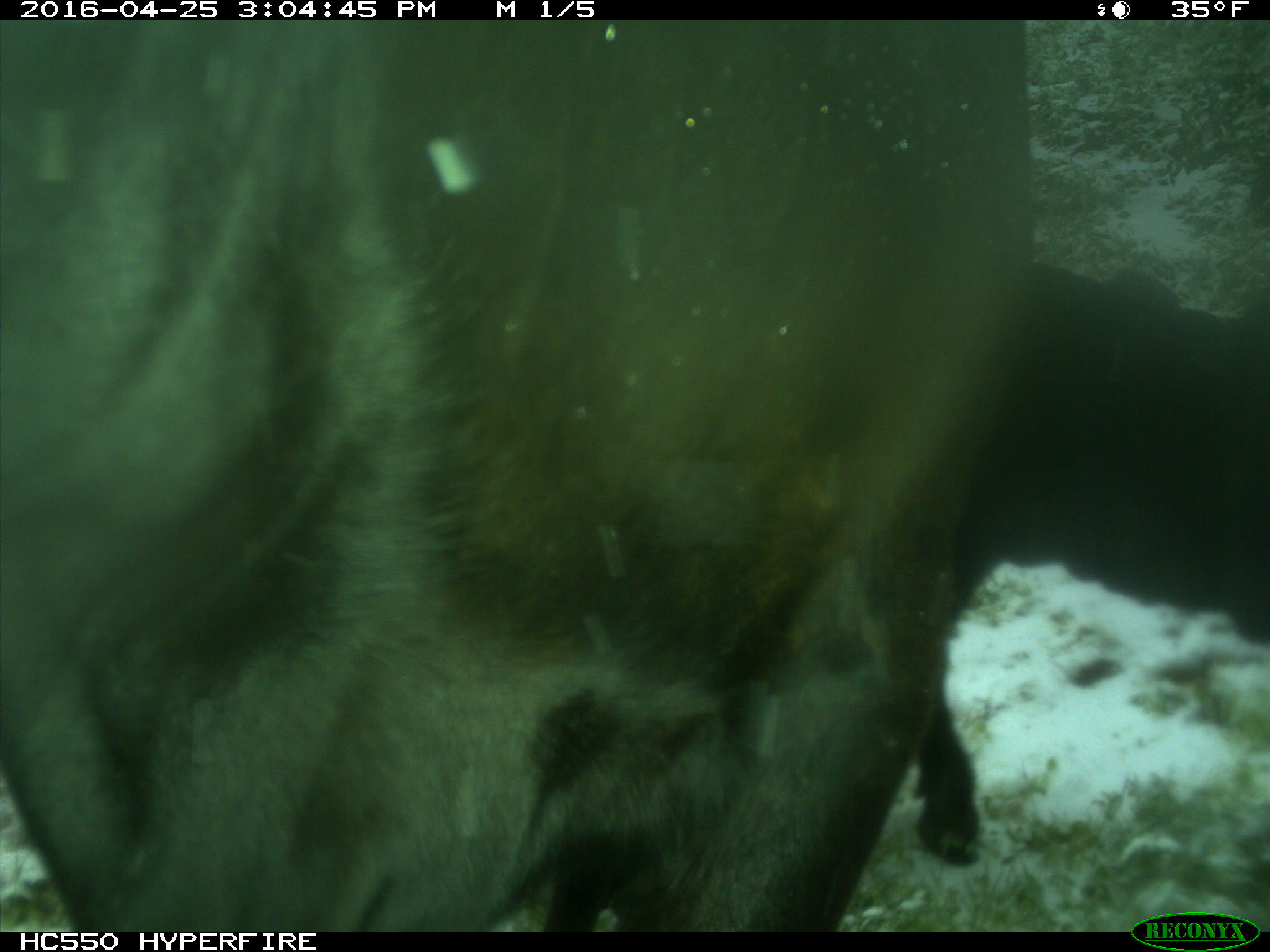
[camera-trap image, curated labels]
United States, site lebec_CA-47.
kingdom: Animalia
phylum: Chordata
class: Mammalia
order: Artiodactyla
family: Bovidae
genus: Bos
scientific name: Bos taurus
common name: domestic cow